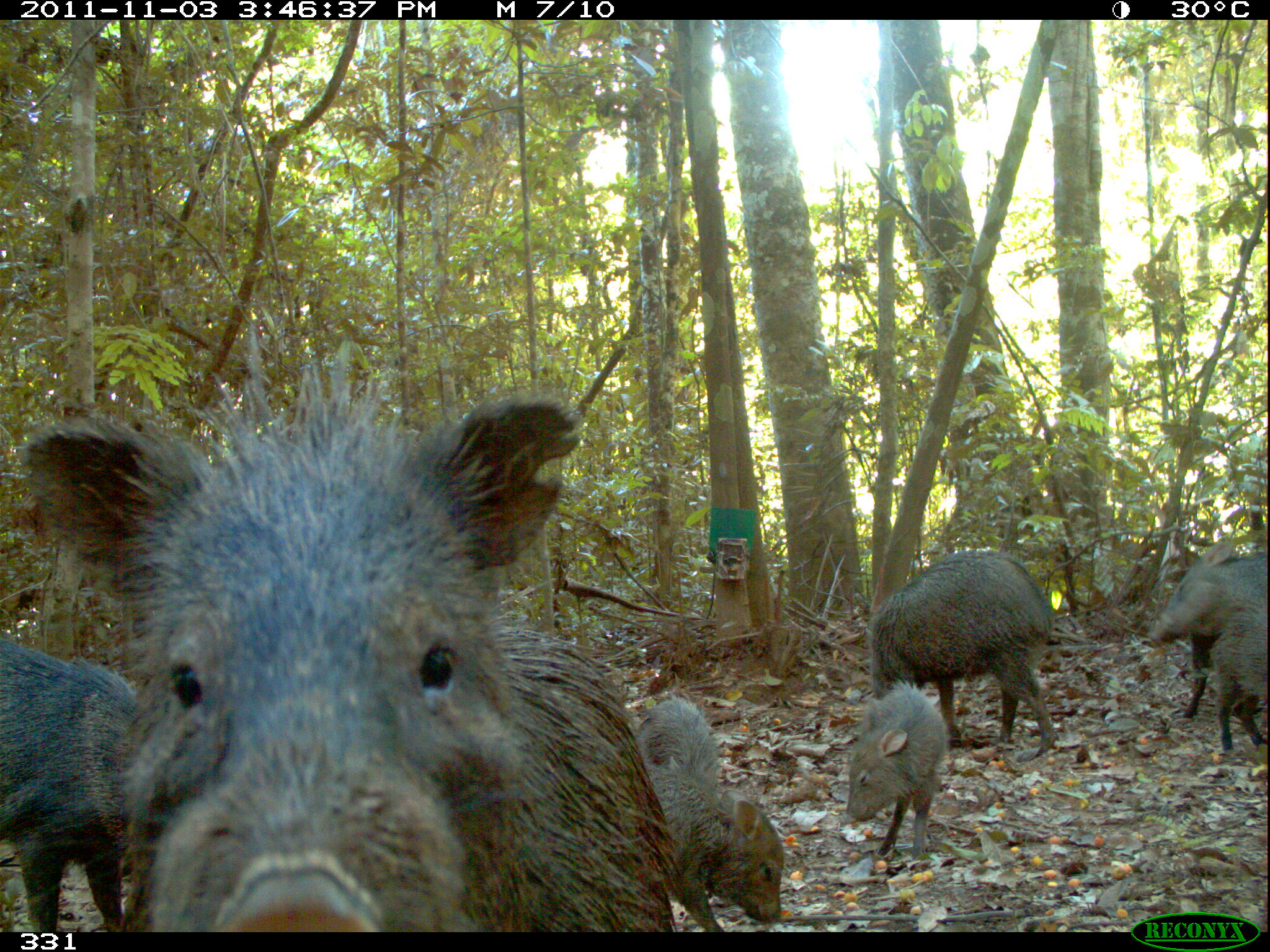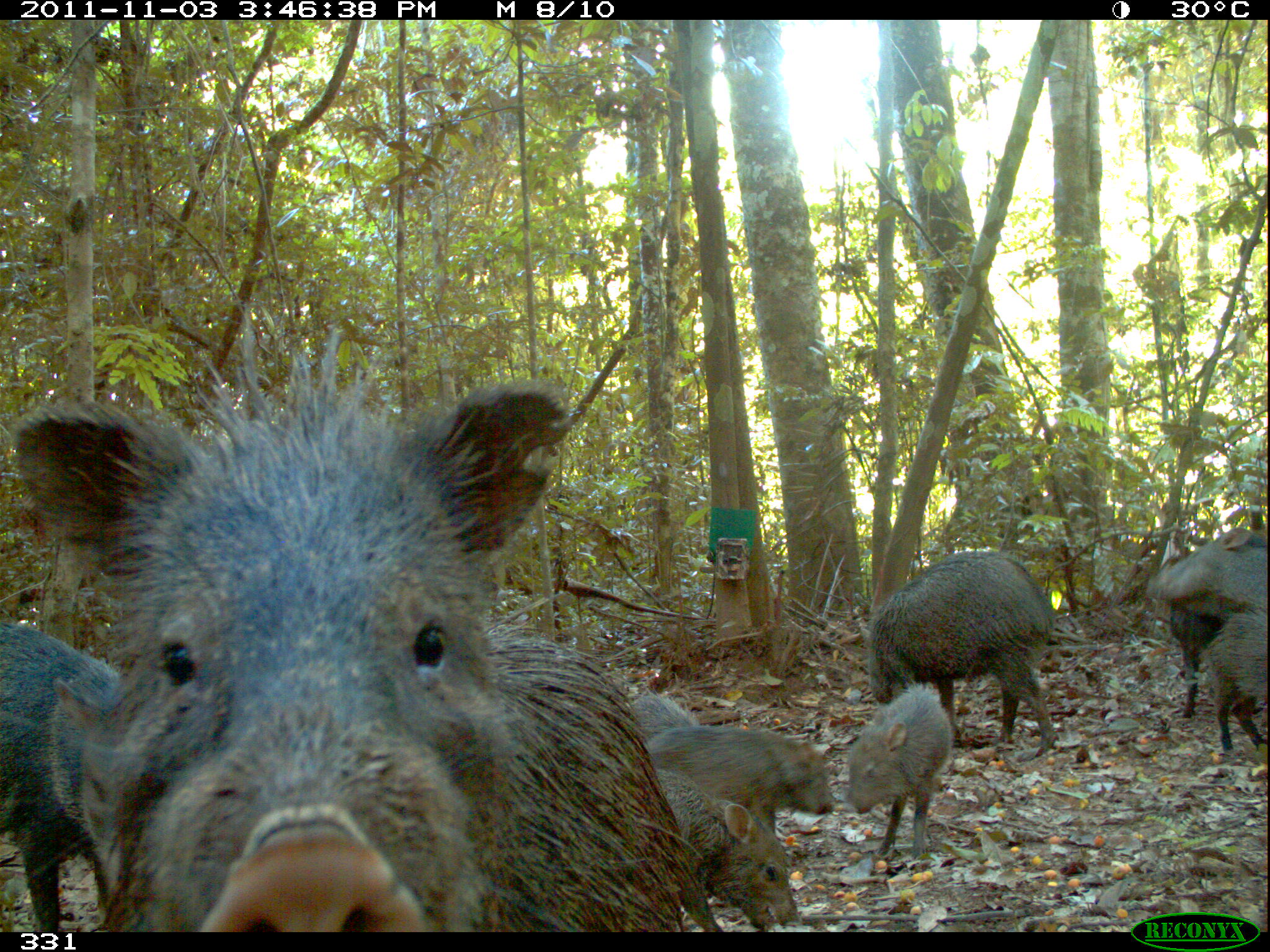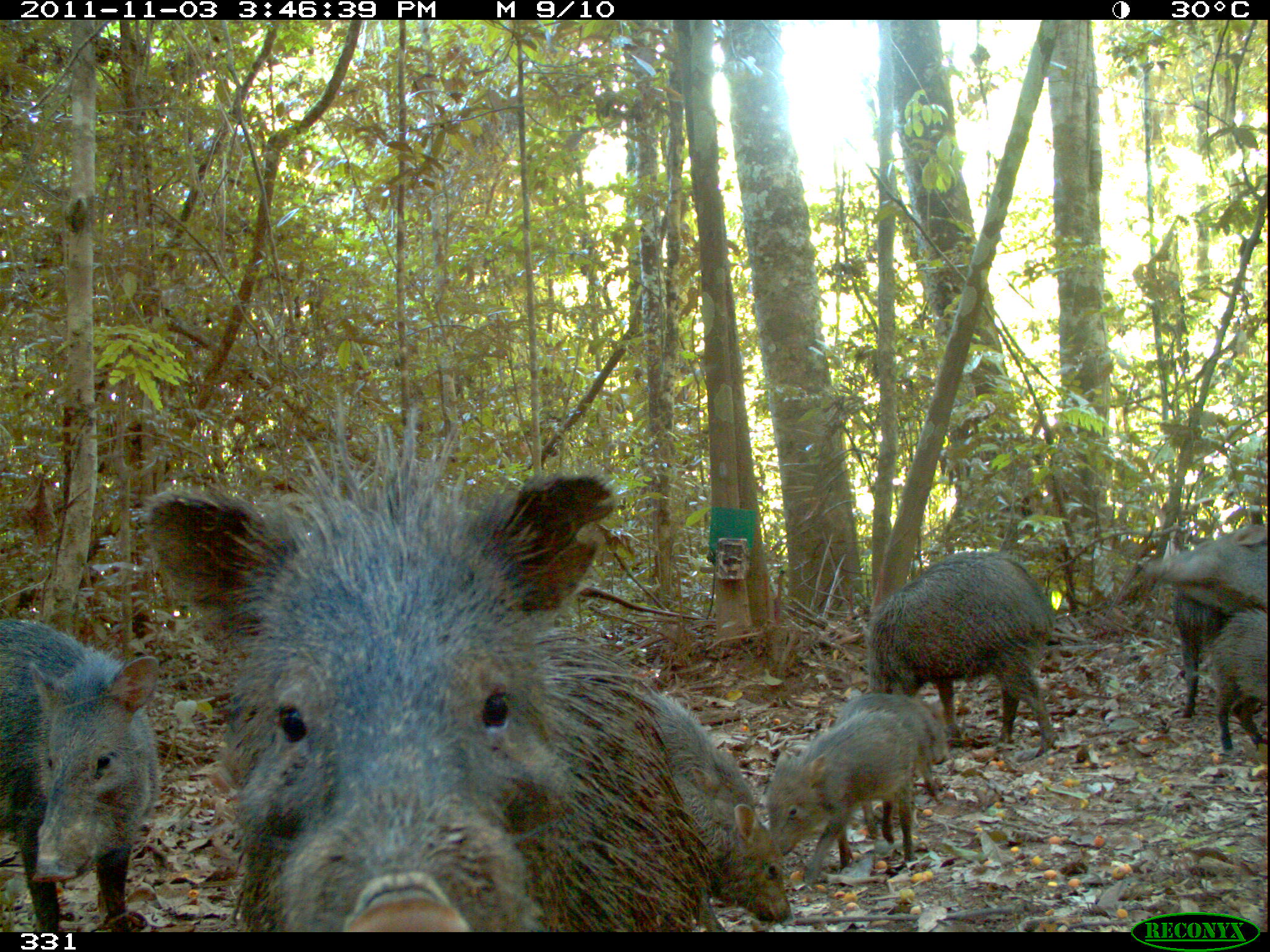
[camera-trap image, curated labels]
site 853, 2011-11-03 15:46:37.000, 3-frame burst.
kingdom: Animalia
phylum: Chordata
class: Mammalia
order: Artiodactyla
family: Tayassuidae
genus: Pecari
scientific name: Pecari tajacu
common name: collared peccary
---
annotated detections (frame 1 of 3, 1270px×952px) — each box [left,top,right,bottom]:
pecari tajacu: [14,323,680,932]; [0,630,145,932]; [866,551,1063,755]; [630,695,785,932]; [841,678,950,867]; [1142,535,1270,648]; [1189,598,1270,745]; [1180,633,1224,720]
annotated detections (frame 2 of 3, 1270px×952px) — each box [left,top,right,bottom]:
pecari tajacu: [7,317,691,932]; [0,621,131,931]; [866,551,1059,757]; [651,764,797,932]; [643,720,835,838]; [846,682,952,863]; [1144,526,1270,619]; [1197,610,1270,754]; [1166,602,1228,720]; [628,693,698,734]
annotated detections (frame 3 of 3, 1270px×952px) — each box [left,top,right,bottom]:
pecari tajacu: [136,391,715,932]; [0,613,160,930]; [861,551,1059,756]; [645,689,791,931]; [763,709,915,883]; [827,692,951,835]; [1142,522,1270,613]; [1205,611,1270,753]; [1167,592,1233,716]